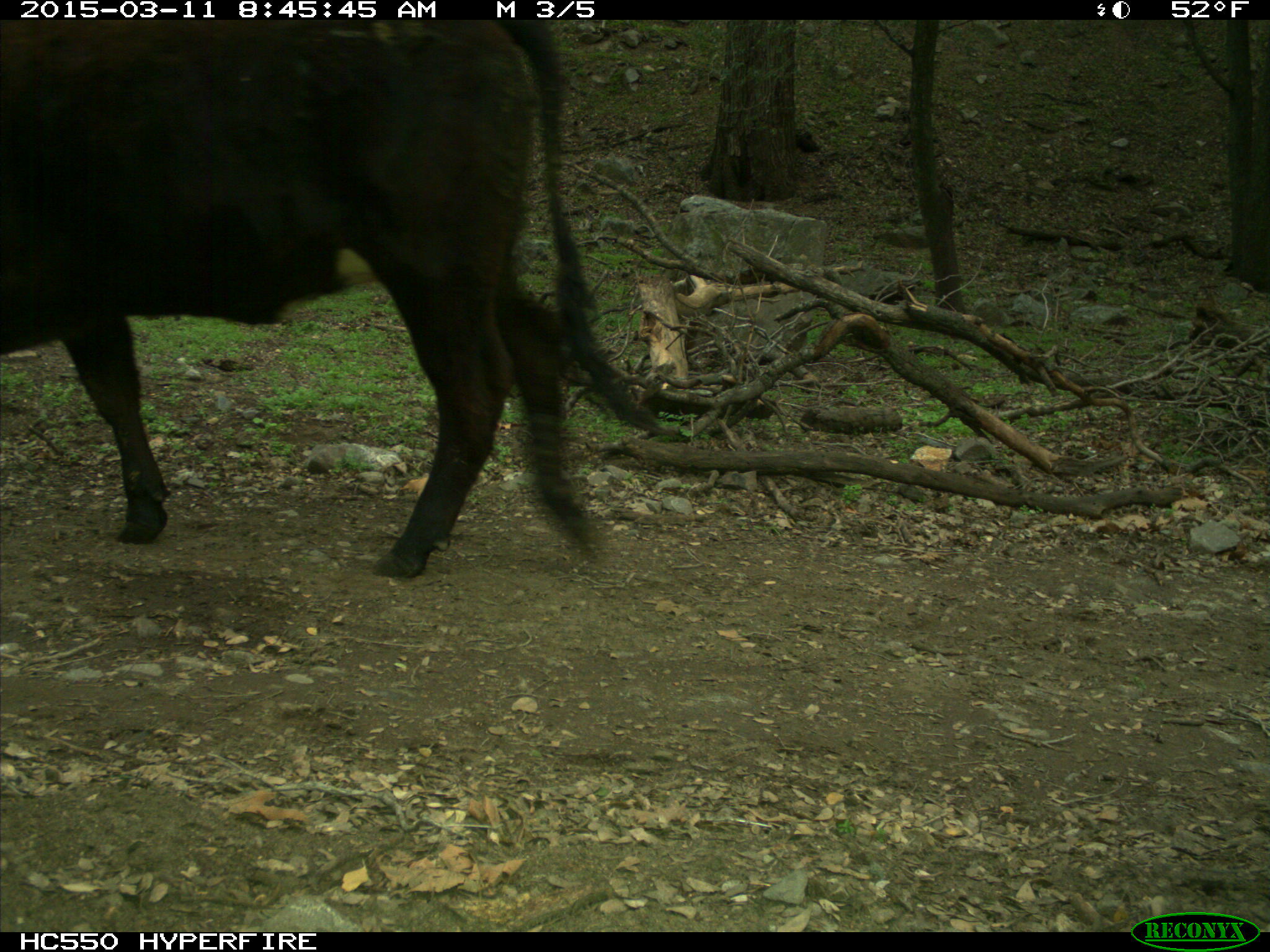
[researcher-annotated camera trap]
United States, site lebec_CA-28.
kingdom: Animalia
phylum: Chordata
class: Mammalia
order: Artiodactyla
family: Bovidae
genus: Bos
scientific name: Bos taurus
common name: domestic cow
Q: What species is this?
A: Bos taurus (domestic cow).